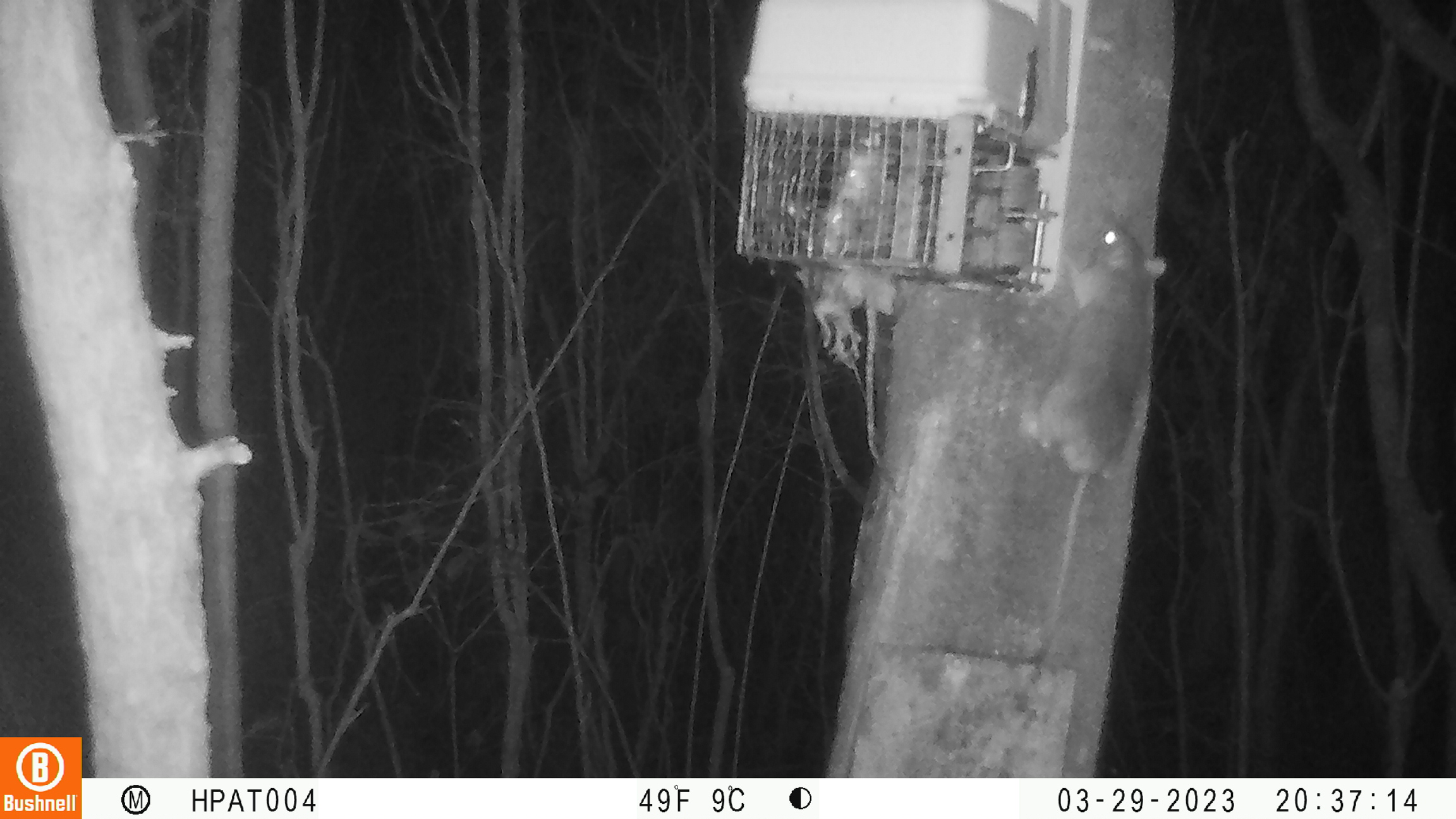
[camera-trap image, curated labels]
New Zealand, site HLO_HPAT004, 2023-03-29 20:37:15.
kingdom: Animalia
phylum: Chordata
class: Mammalia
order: Rodentia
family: Muridae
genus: Rattus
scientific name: Rattus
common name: rat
Rat (Rattus).